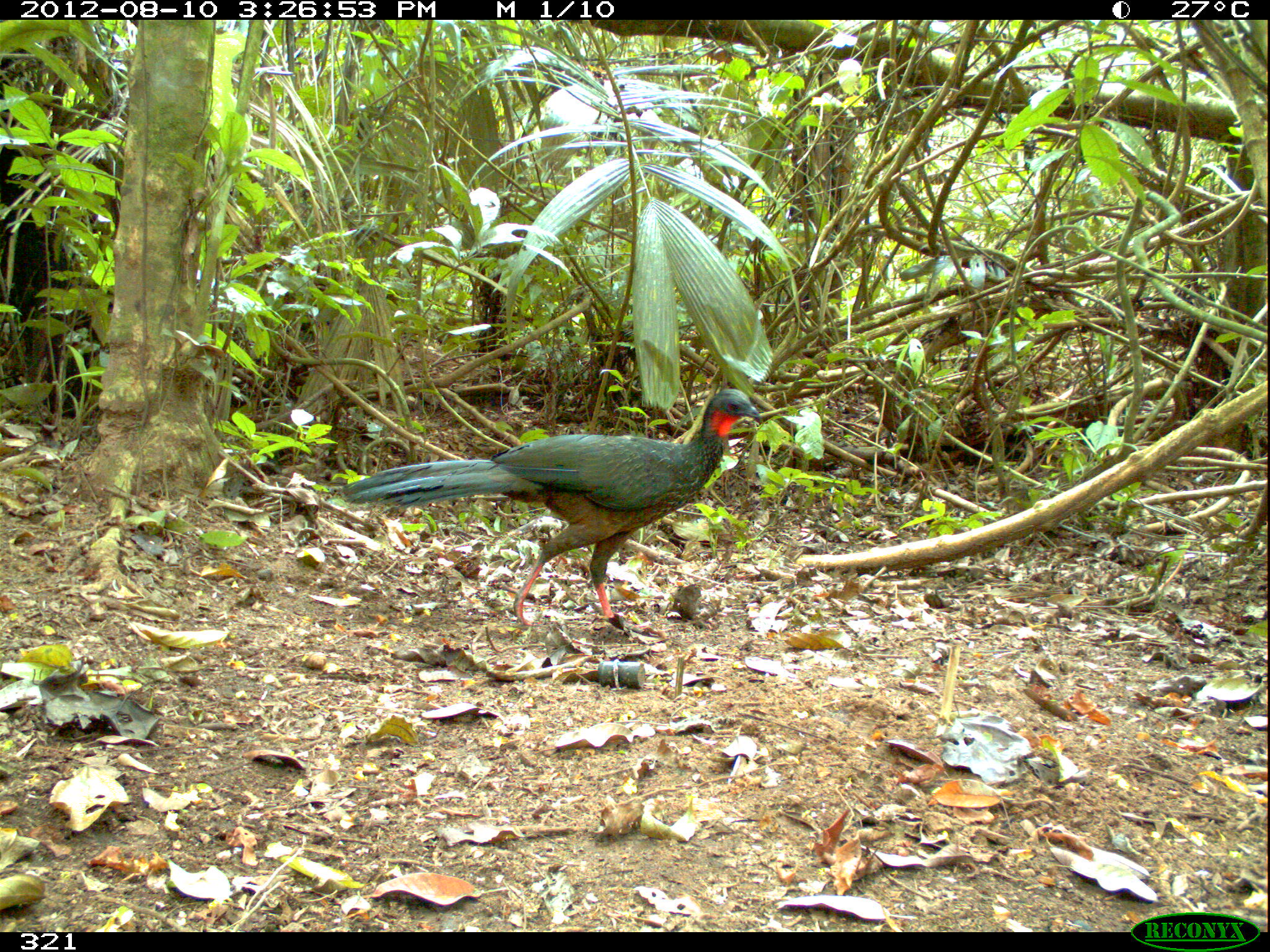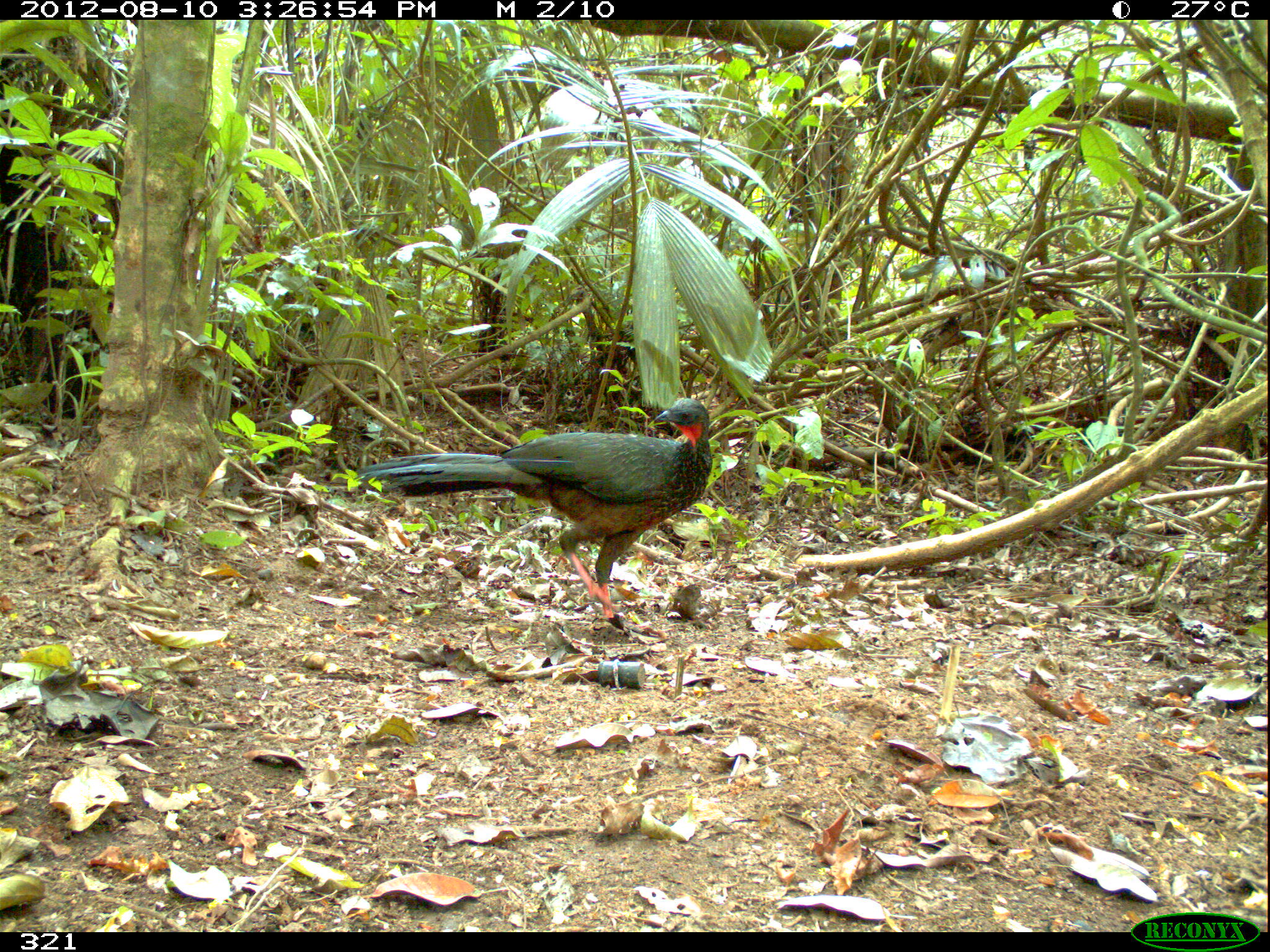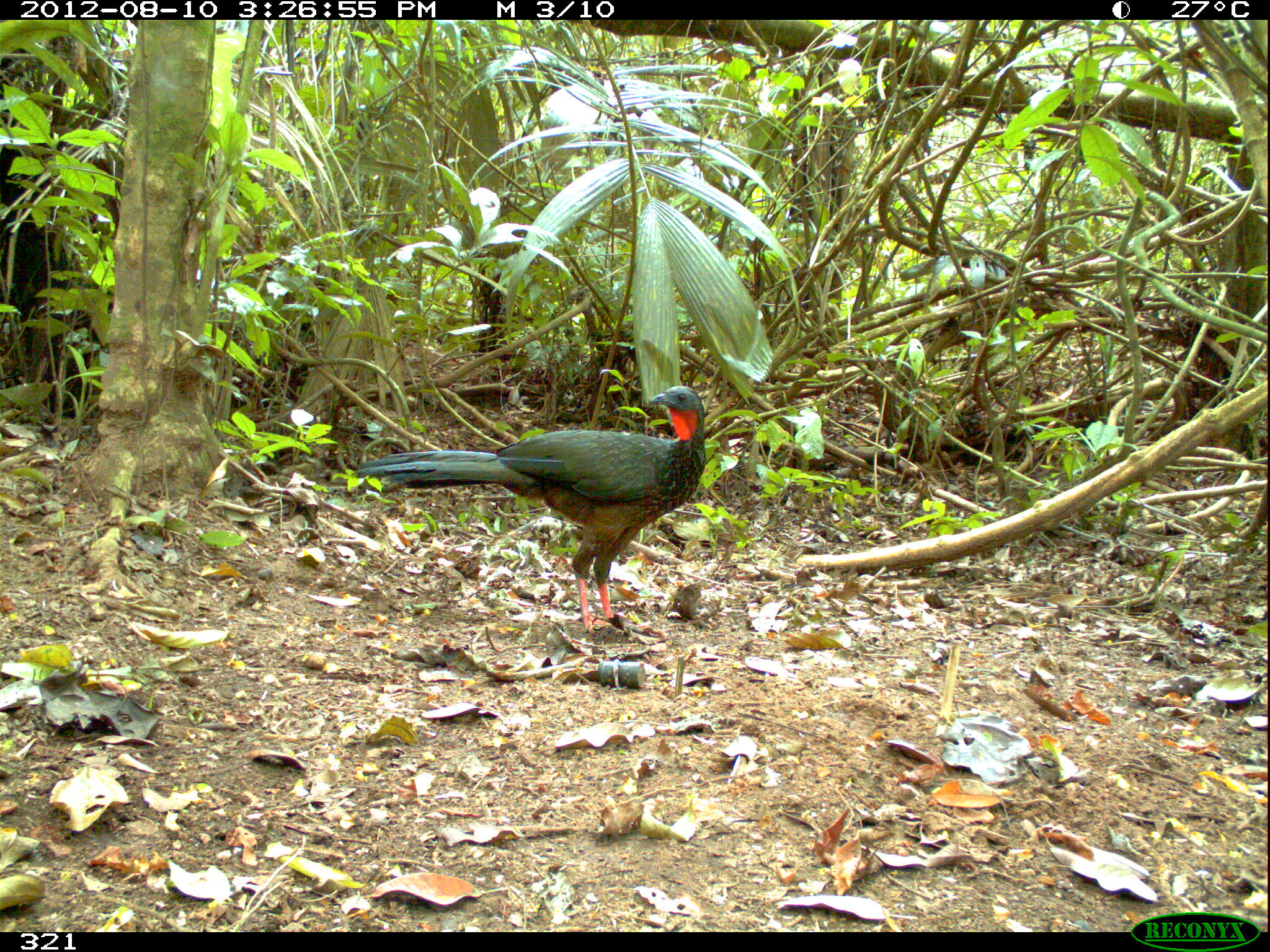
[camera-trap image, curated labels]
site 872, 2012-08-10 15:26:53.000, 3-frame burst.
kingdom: Animalia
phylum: Chordata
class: Aves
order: Galliformes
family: Cracidae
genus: Penelope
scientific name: Penelope jacquacu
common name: spix's guan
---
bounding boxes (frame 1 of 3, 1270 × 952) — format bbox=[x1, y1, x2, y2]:
penelope jacquacu: bbox=[337, 387, 763, 640]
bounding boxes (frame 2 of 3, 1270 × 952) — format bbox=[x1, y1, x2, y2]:
penelope jacquacu: bbox=[352, 396, 712, 621]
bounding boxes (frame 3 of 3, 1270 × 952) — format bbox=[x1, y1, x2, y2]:
penelope jacquacu: bbox=[354, 385, 706, 638]